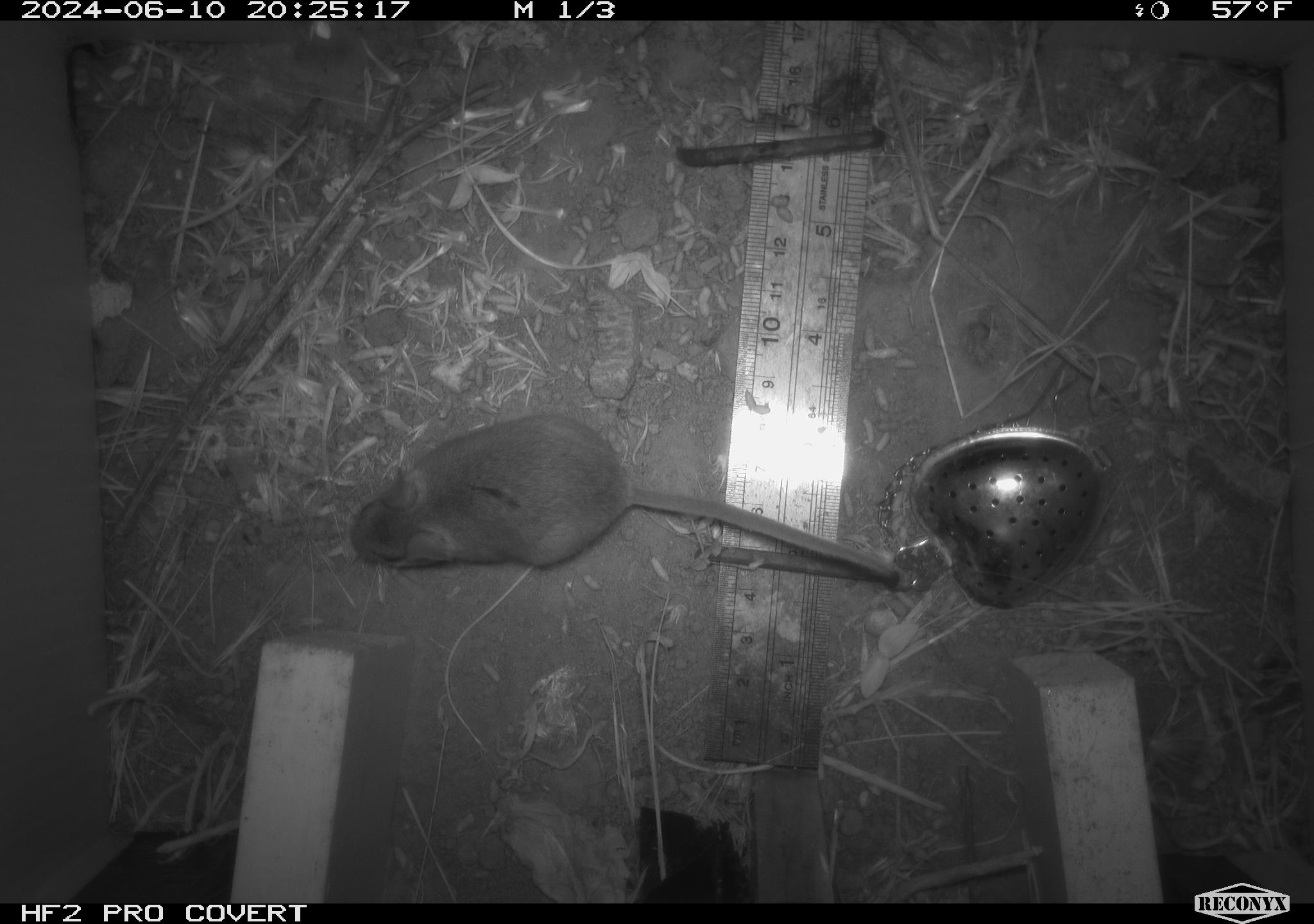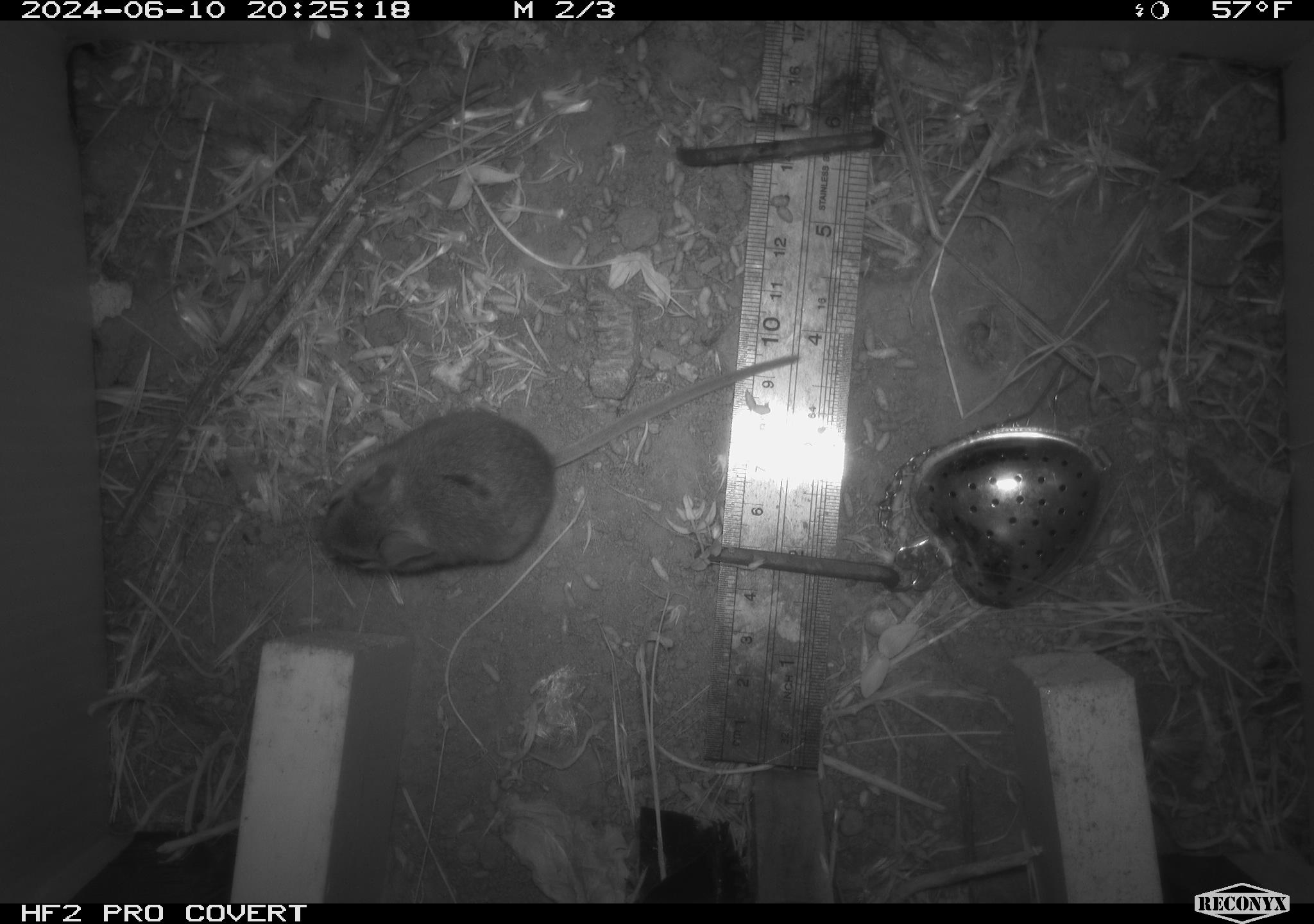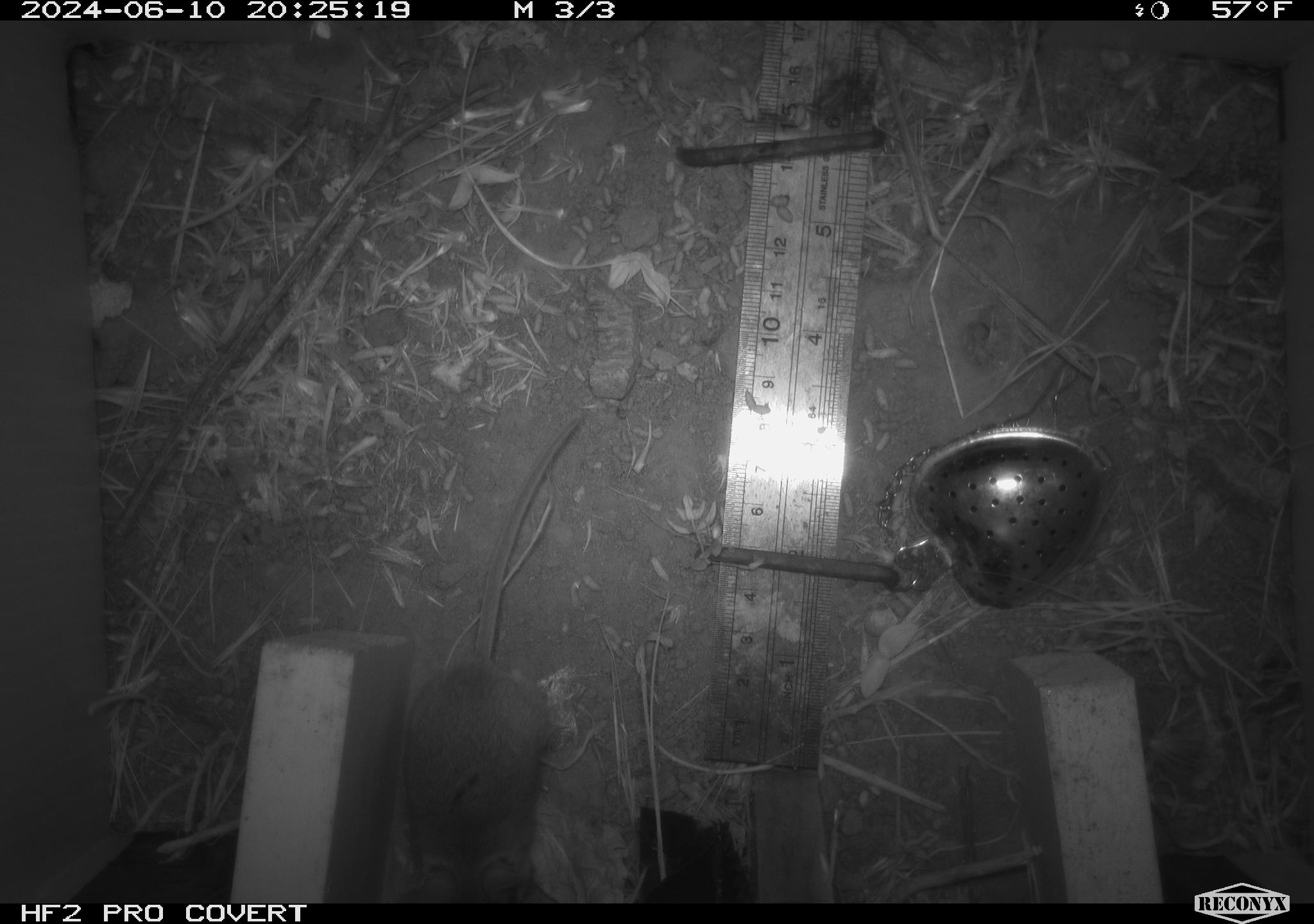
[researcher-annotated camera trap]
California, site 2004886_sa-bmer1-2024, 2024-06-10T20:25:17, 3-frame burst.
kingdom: Animalia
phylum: Chordata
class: Mammalia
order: Rodentia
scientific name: Rodentia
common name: mouse species